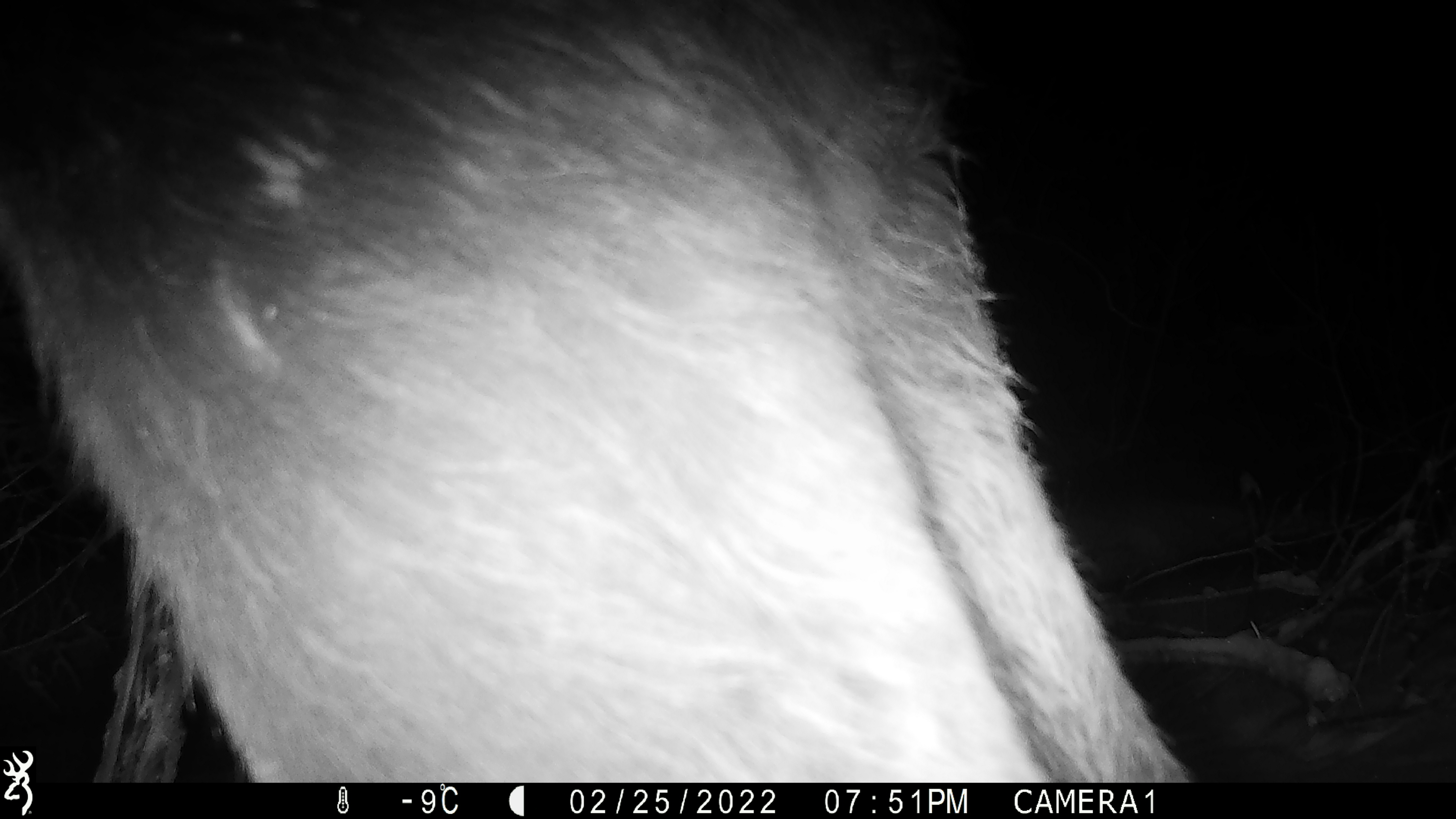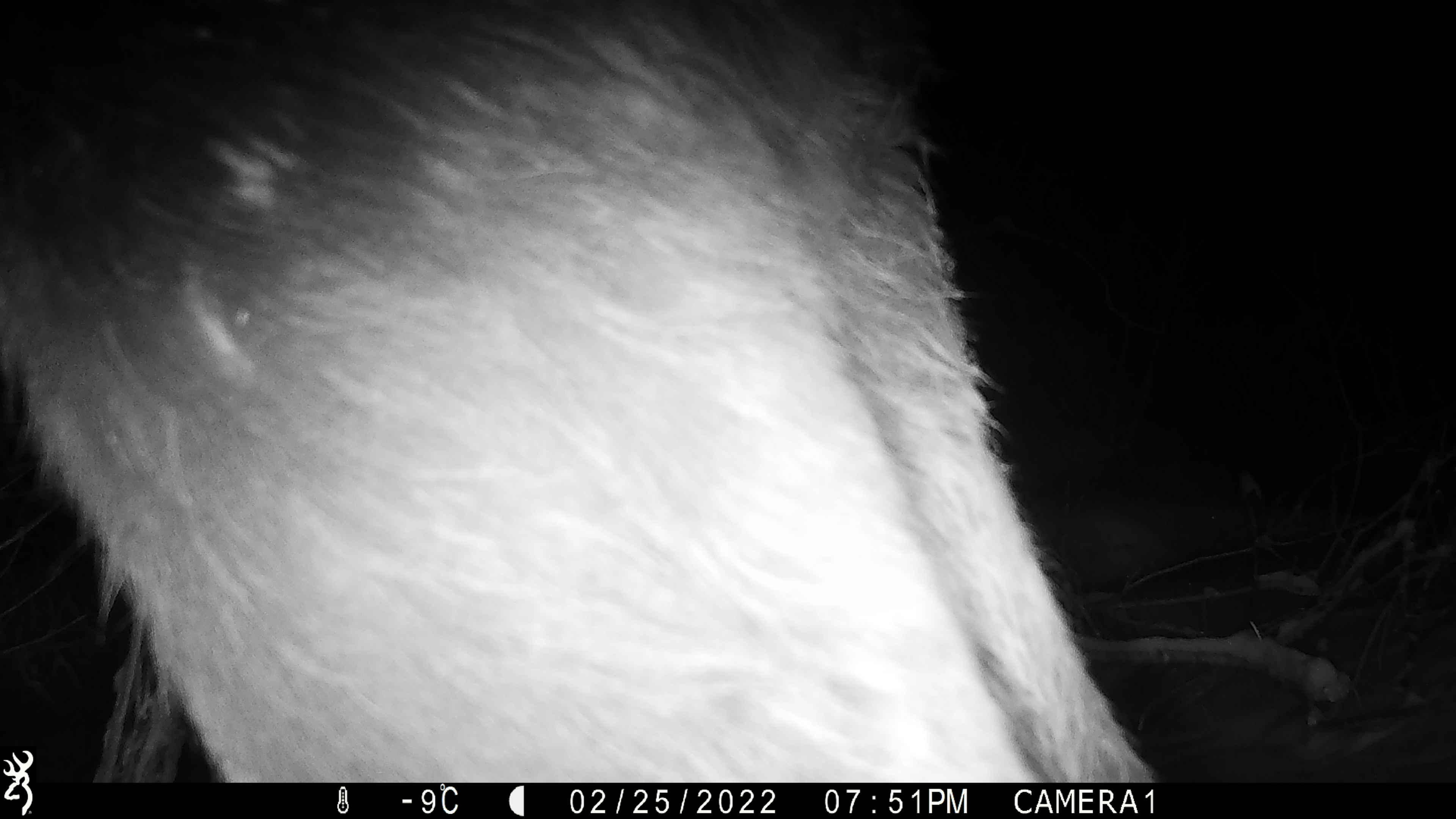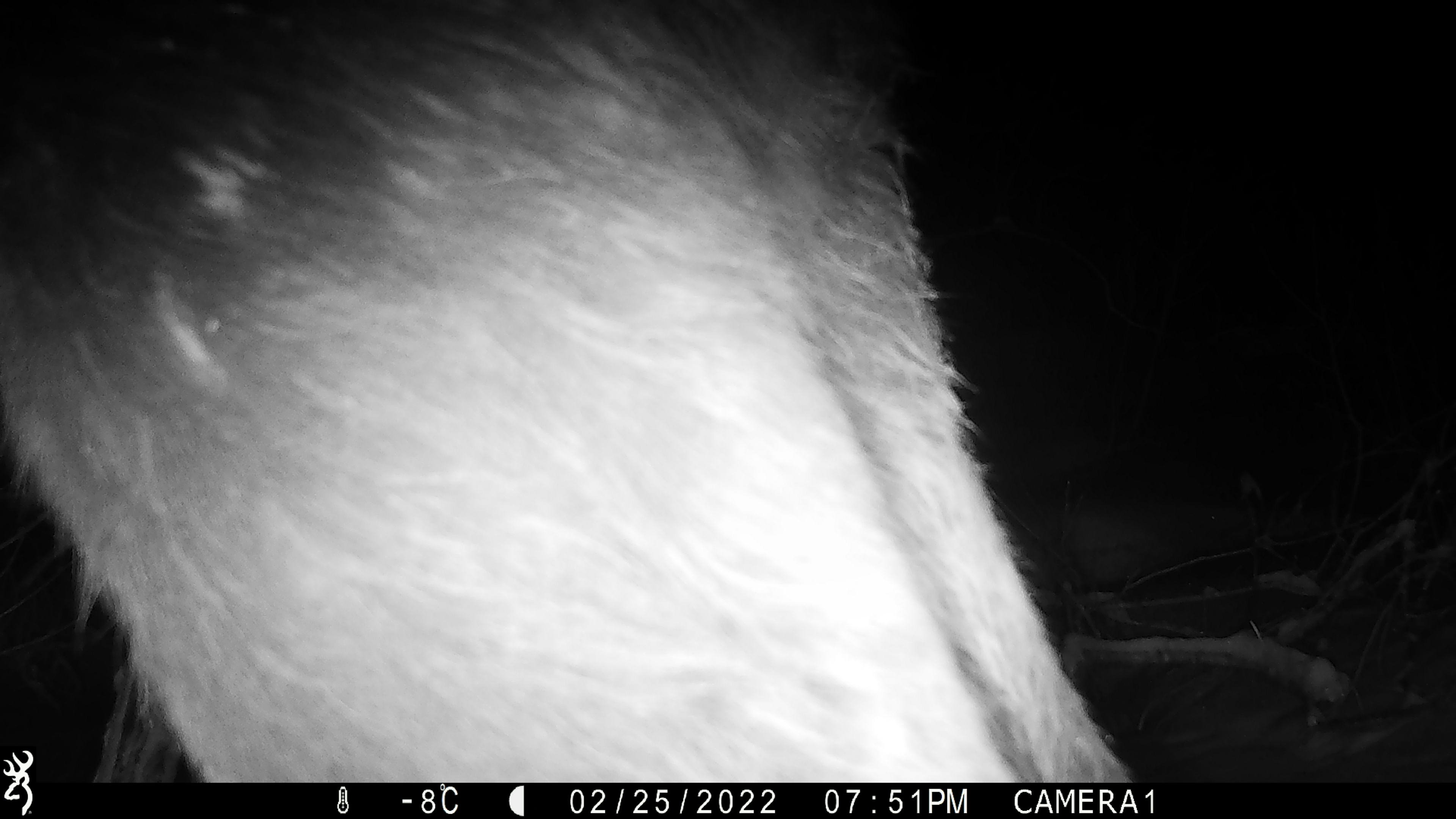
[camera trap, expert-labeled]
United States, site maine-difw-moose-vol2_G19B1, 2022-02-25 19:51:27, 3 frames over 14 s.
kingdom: Animalia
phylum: Chordata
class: Mammalia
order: Artiodactyla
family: Cervidae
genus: Alces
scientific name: Alces alces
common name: moose